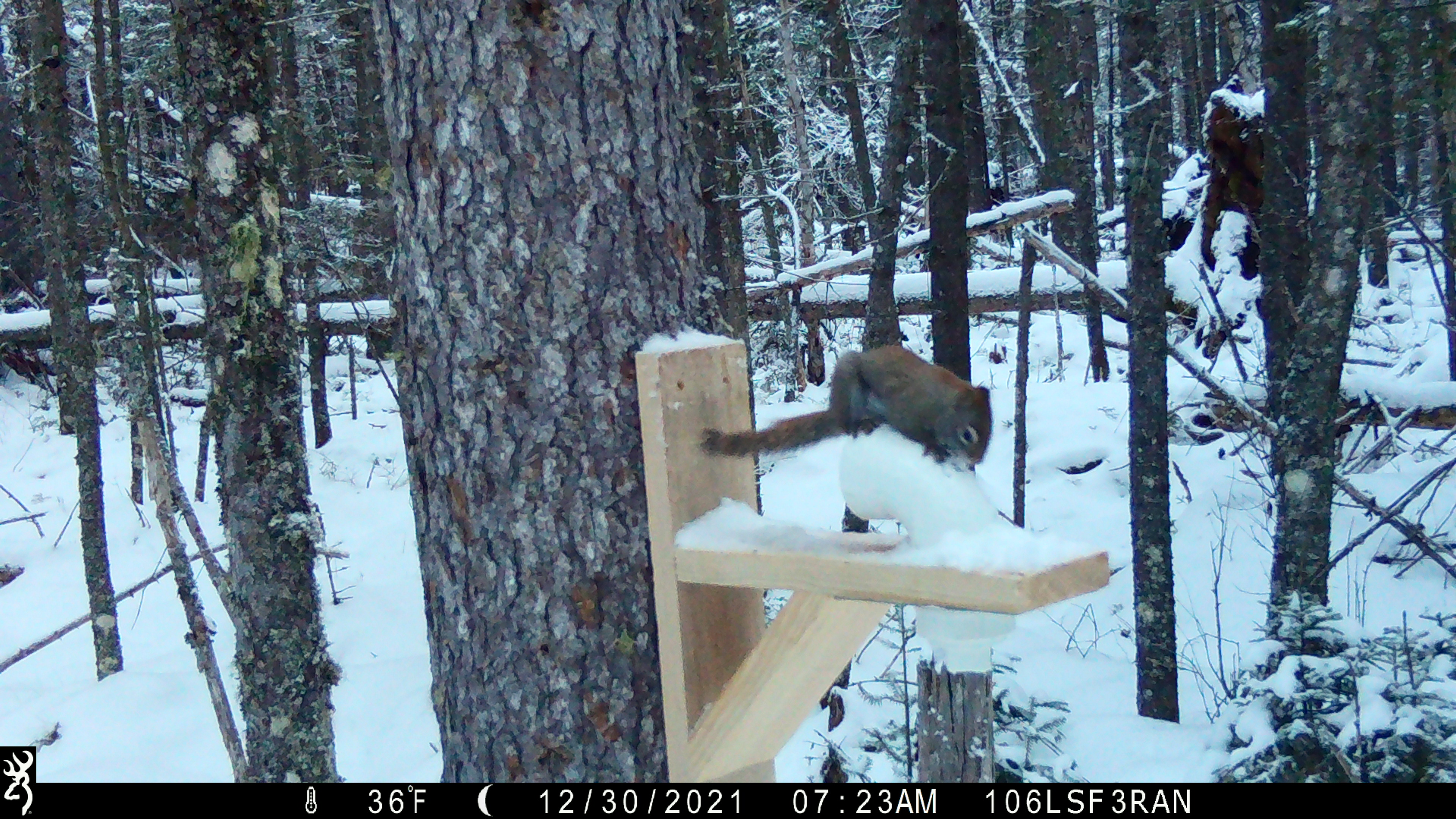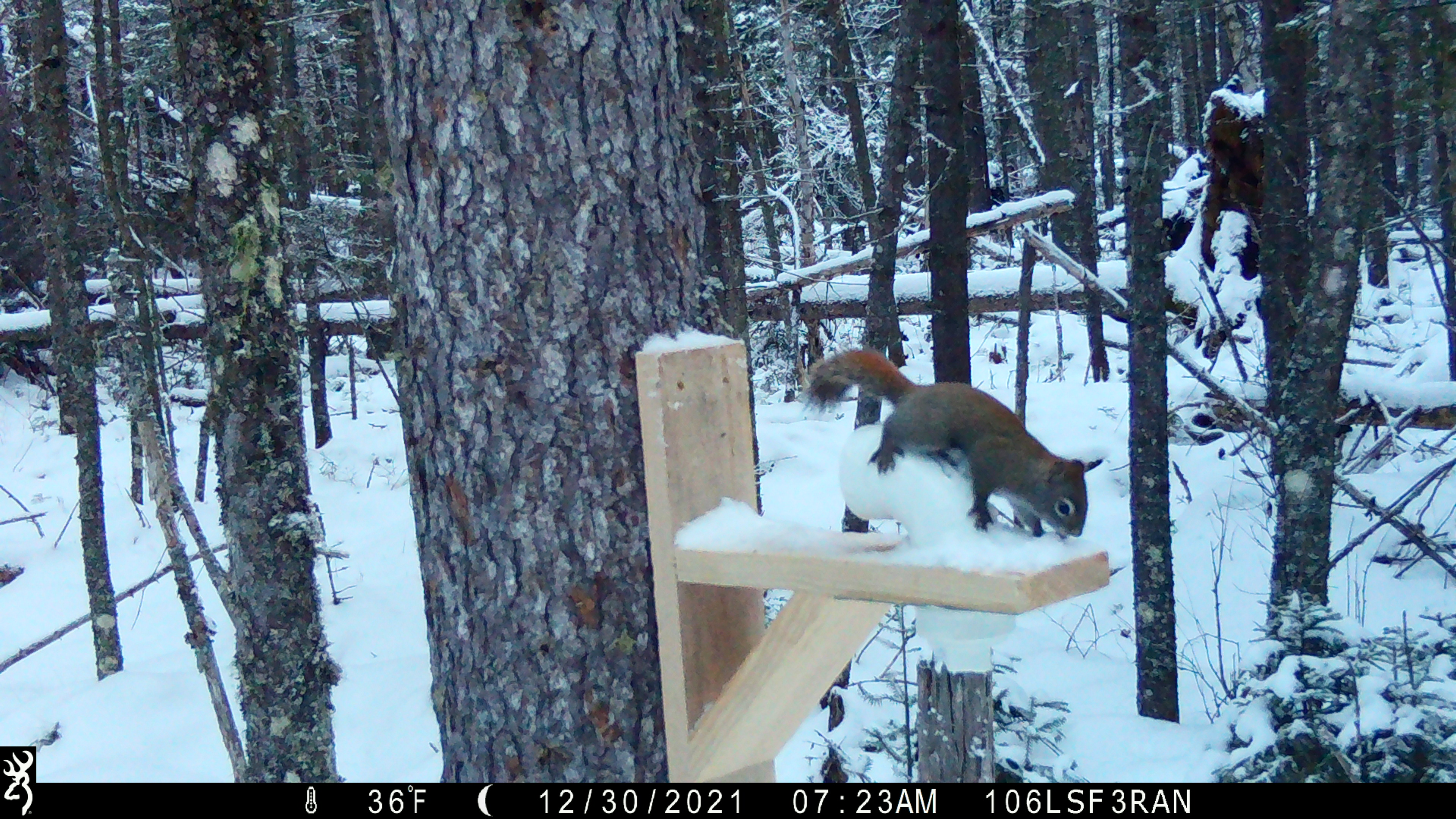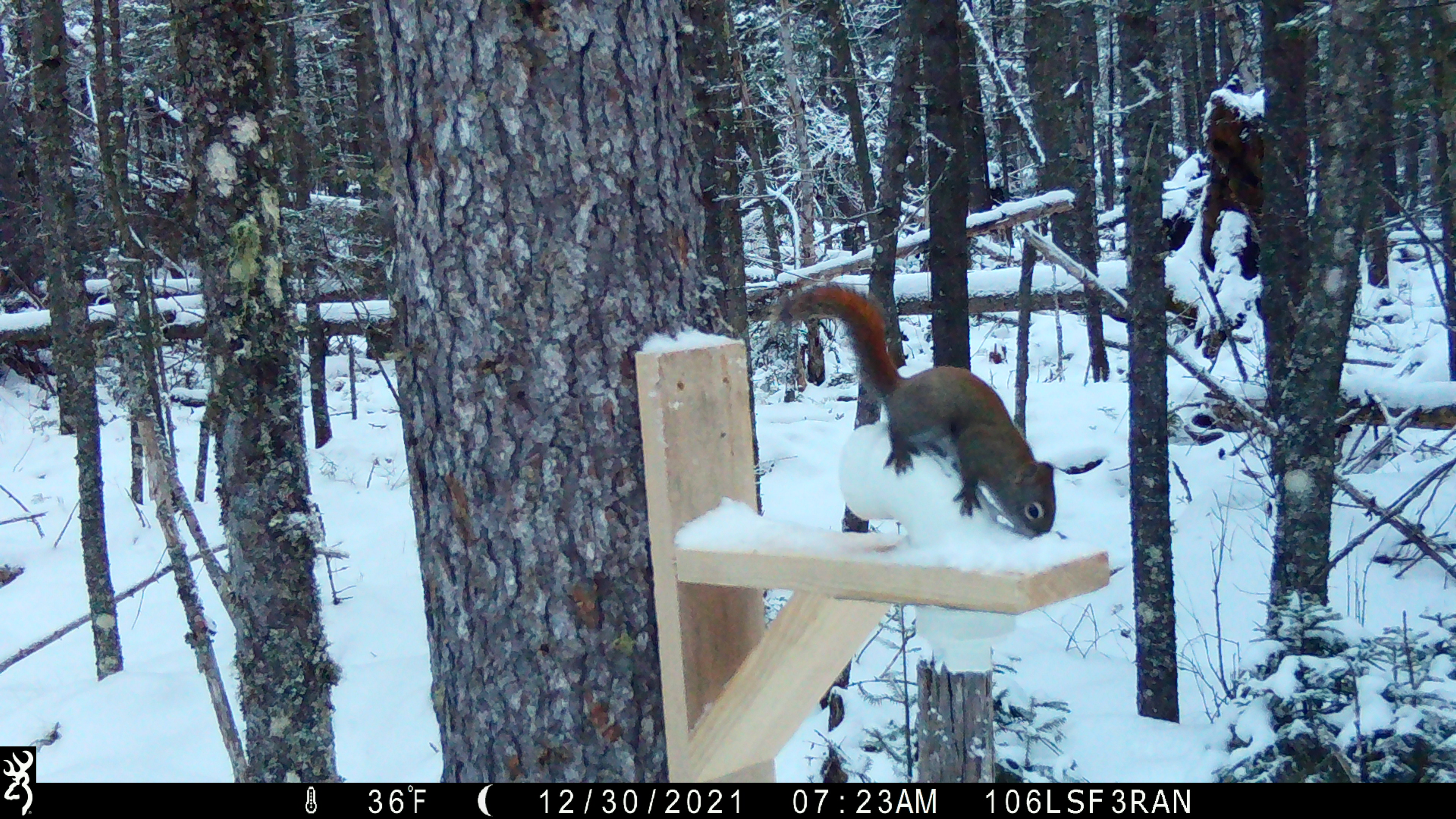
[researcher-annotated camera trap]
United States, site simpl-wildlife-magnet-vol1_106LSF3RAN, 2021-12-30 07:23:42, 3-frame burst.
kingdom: Animalia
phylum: Chordata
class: Mammalia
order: Rodentia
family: Sciuridae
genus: Tamiasciurus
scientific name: Tamiasciurus hudsonicus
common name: red squirrel